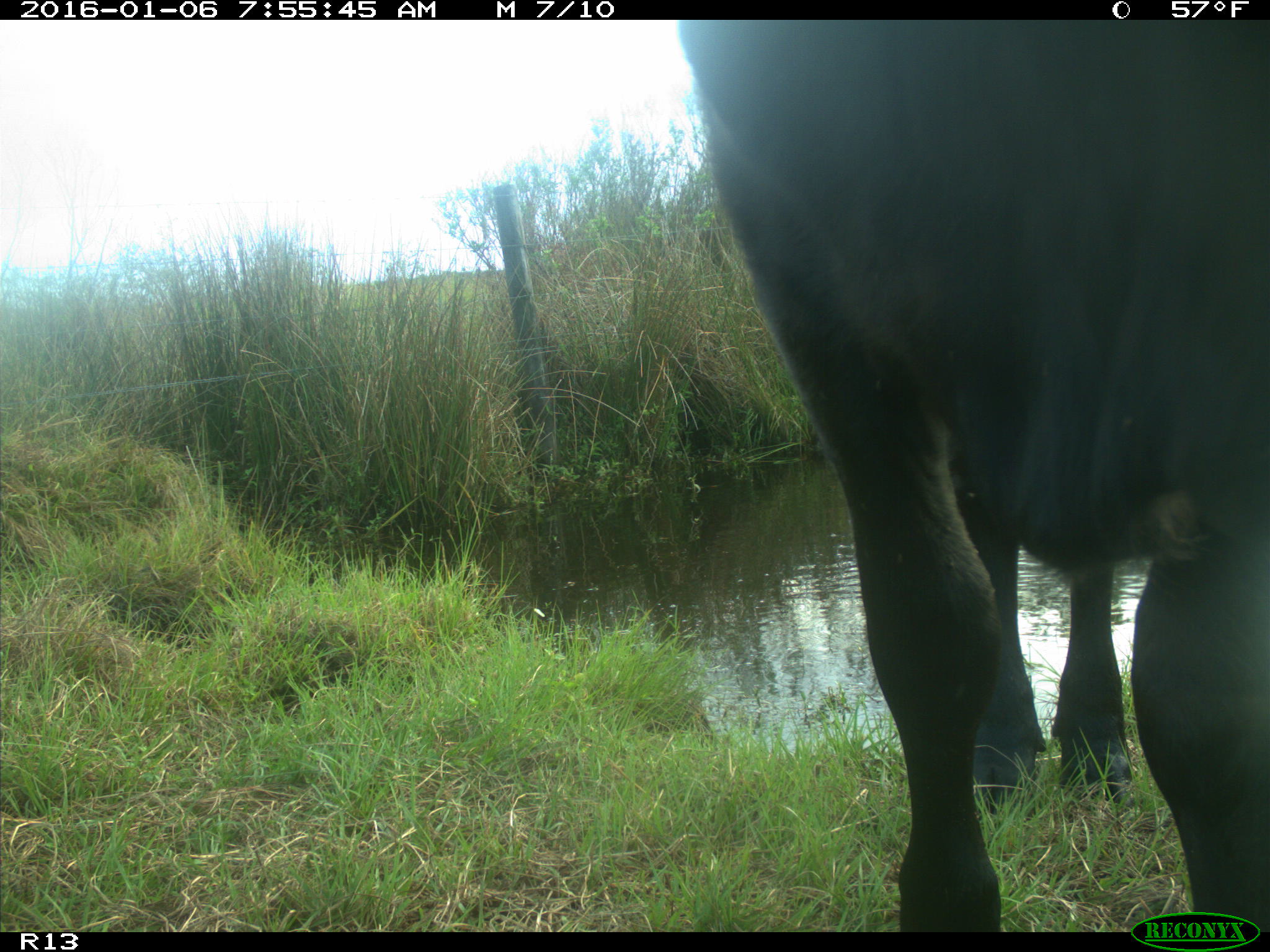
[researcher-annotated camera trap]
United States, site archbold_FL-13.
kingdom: Animalia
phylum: Chordata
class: Mammalia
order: Artiodactyla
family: Bovidae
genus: Bos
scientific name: Bos taurus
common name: domestic cow